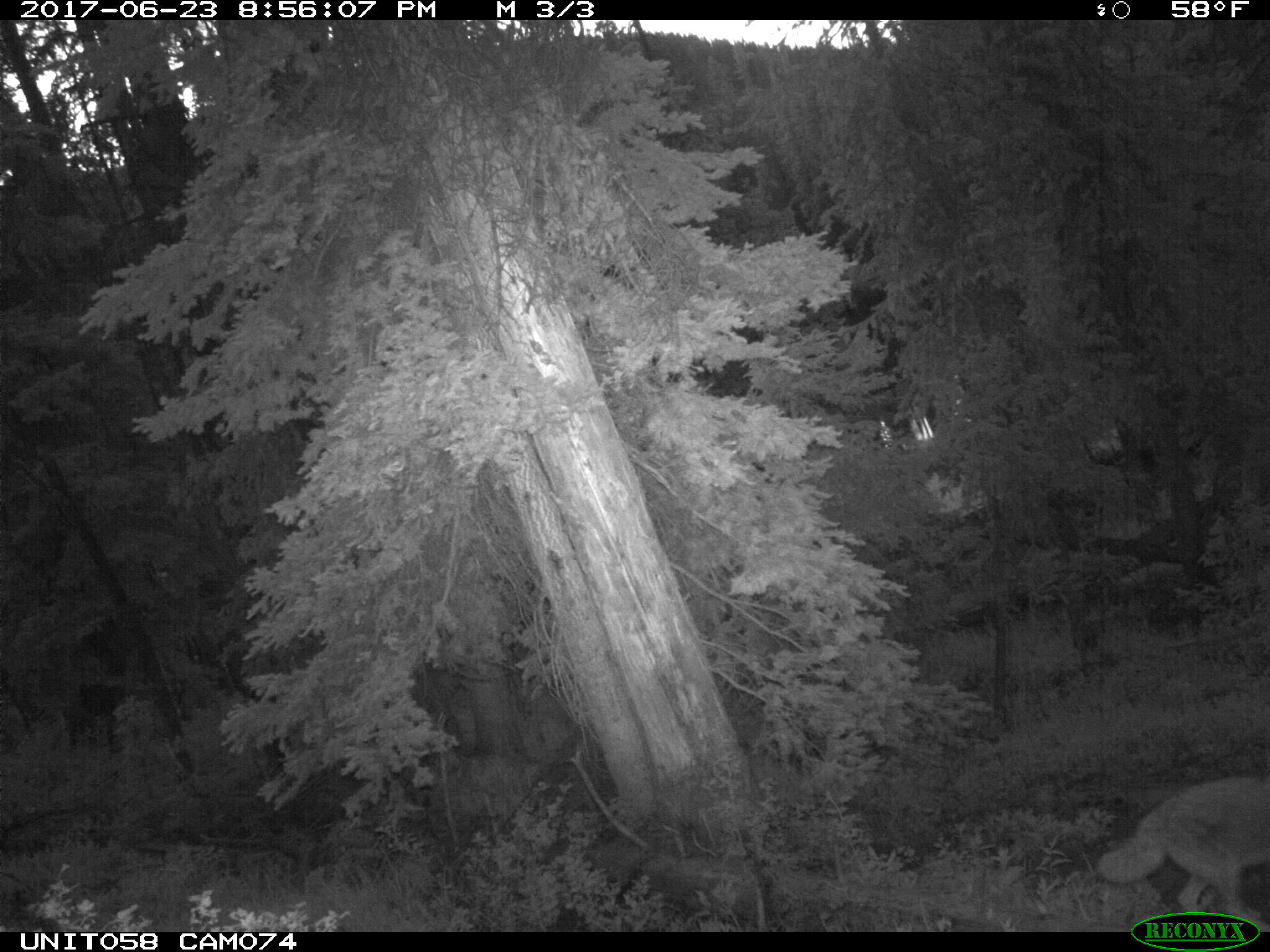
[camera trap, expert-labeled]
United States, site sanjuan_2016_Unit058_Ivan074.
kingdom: Animalia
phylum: Chordata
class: Mammalia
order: Carnivora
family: Canidae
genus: Canis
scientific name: Canis latrans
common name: coyote